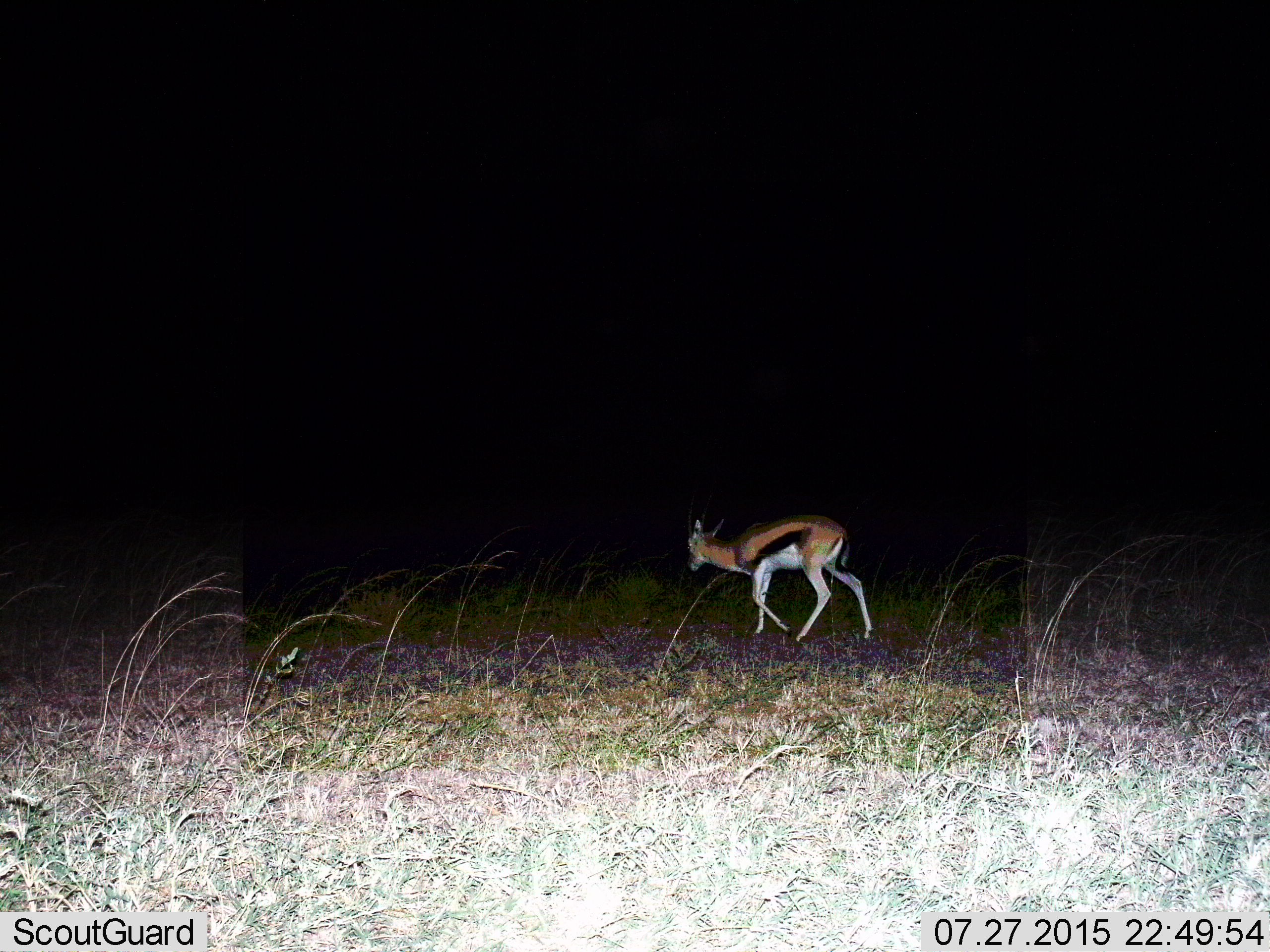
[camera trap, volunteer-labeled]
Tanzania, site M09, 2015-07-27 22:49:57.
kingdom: Animalia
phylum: Chordata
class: Mammalia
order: Artiodactyla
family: Bovidae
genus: Eudorcas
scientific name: Eudorcas thomsonii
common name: thomson's gazelle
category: gazellethomsons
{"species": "gazellethomsons (thomson's gazelle) (Eudorcas thomsonii)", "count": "1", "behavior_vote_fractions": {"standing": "30%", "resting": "0%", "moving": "70%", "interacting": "0%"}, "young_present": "0%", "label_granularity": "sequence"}